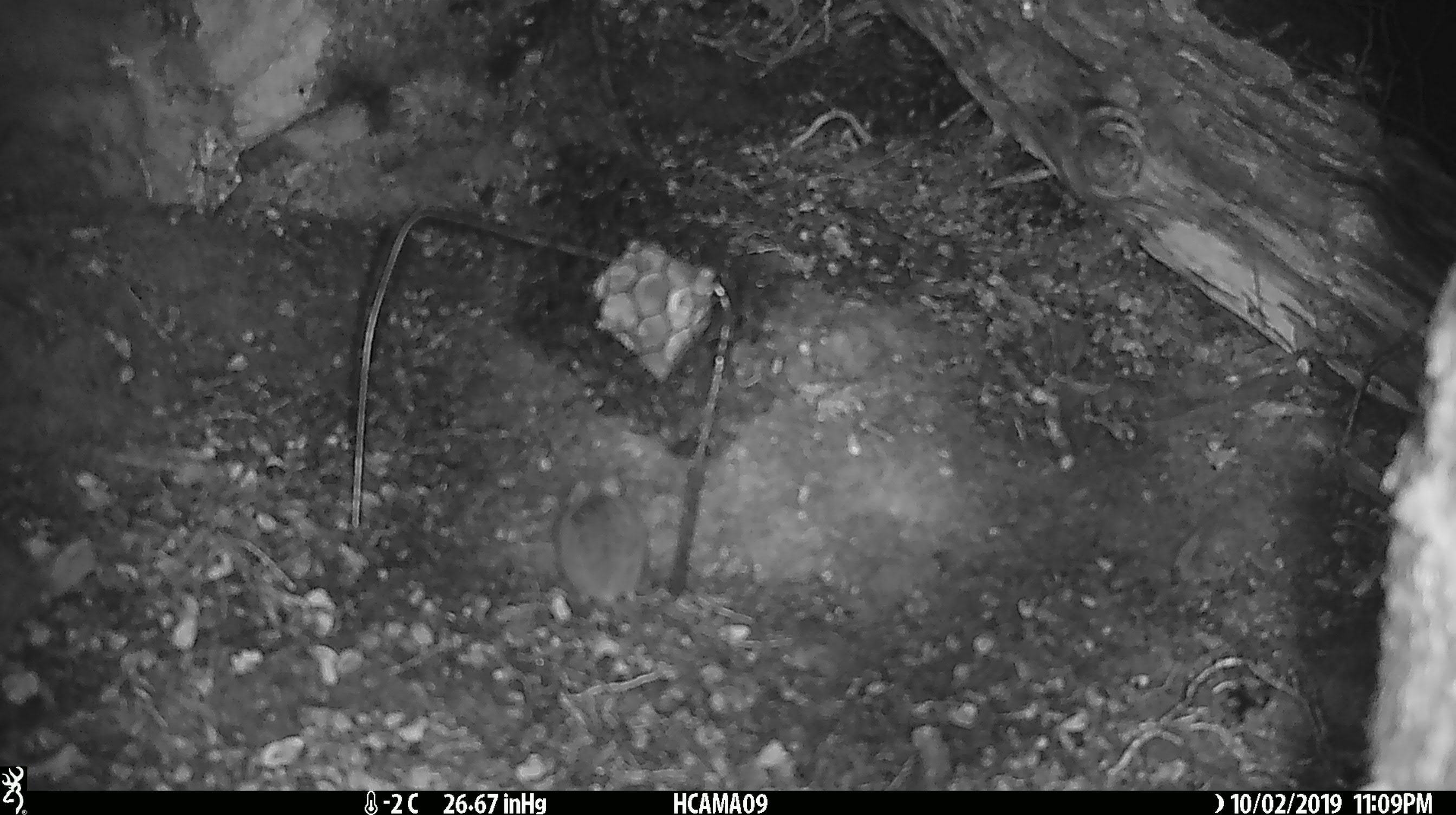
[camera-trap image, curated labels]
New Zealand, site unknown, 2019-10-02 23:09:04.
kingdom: Animalia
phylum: Chordata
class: Mammalia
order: Rodentia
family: Muridae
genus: Mus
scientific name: Mus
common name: mouse